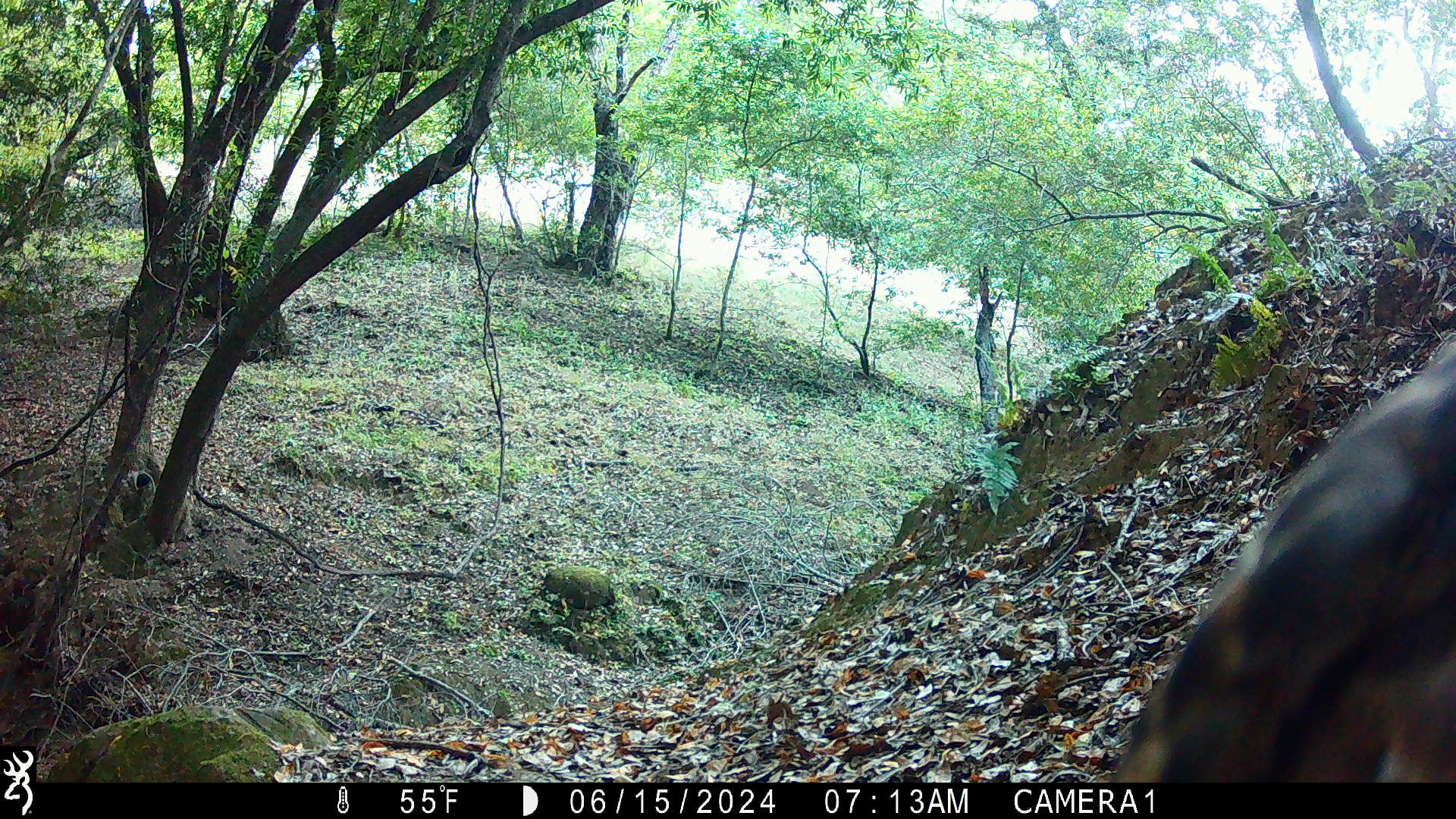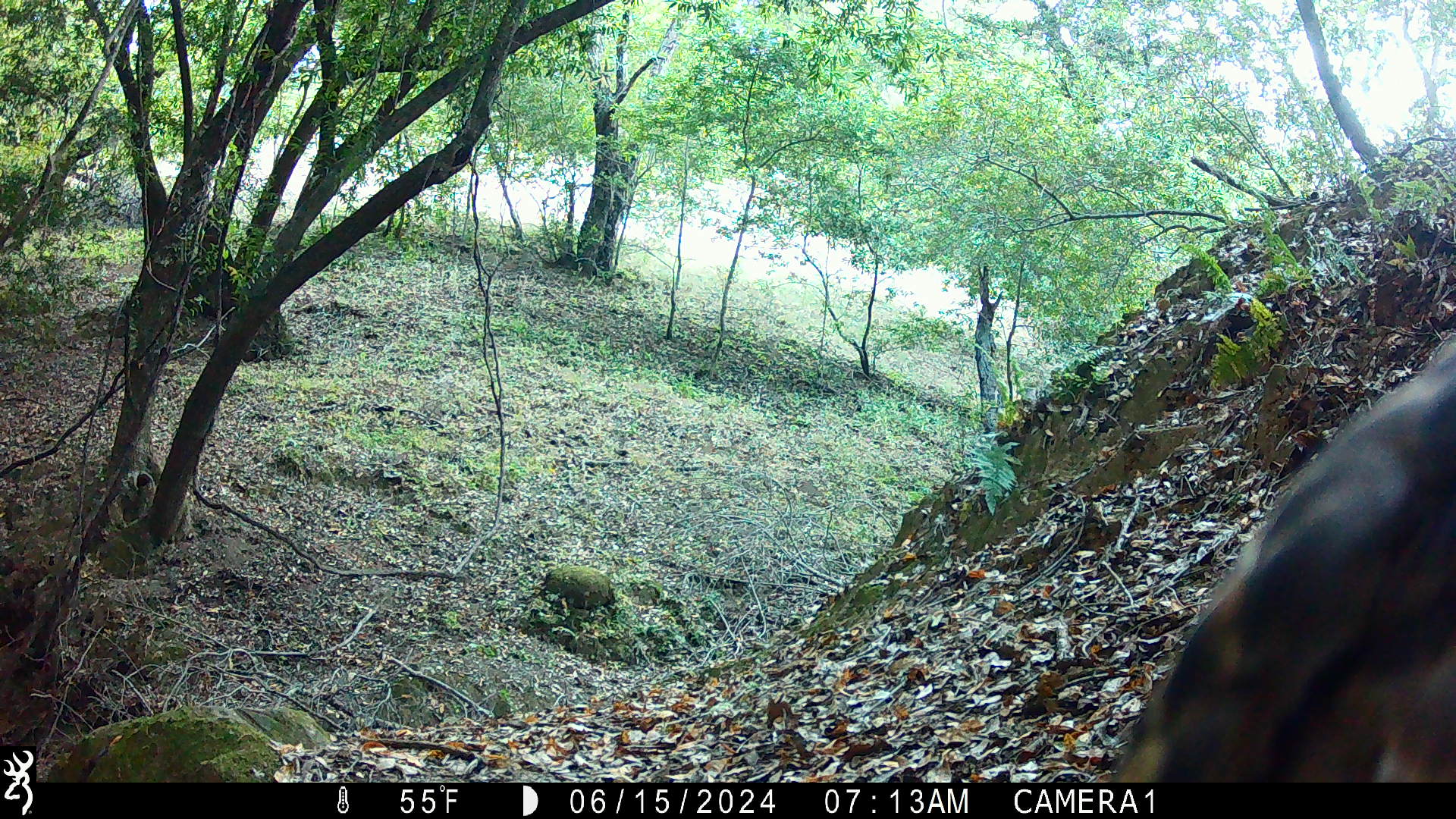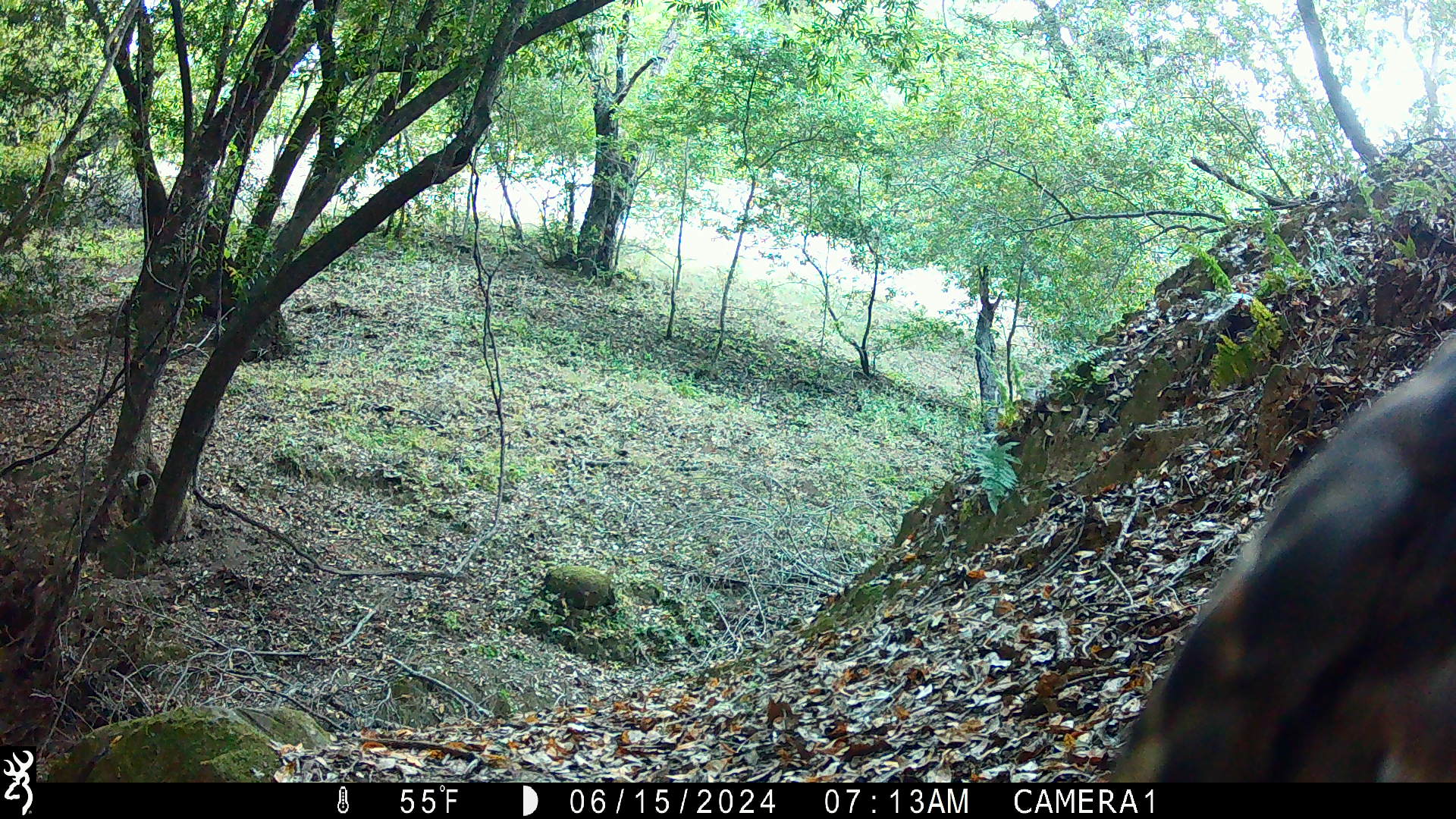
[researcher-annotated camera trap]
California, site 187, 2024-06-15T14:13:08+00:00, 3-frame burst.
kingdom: Animalia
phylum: Chordata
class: Aves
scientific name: Aves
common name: bird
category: unknown bird